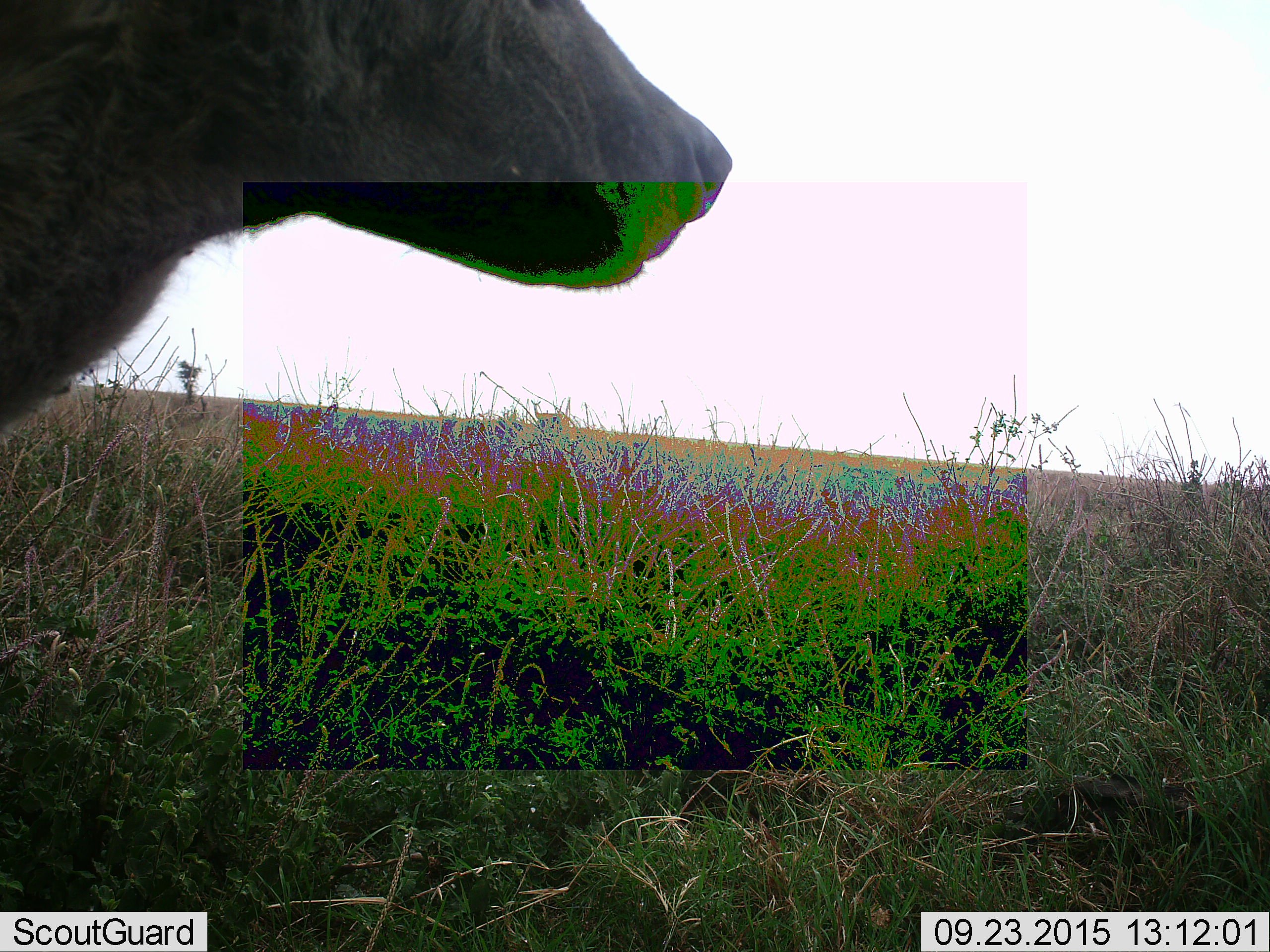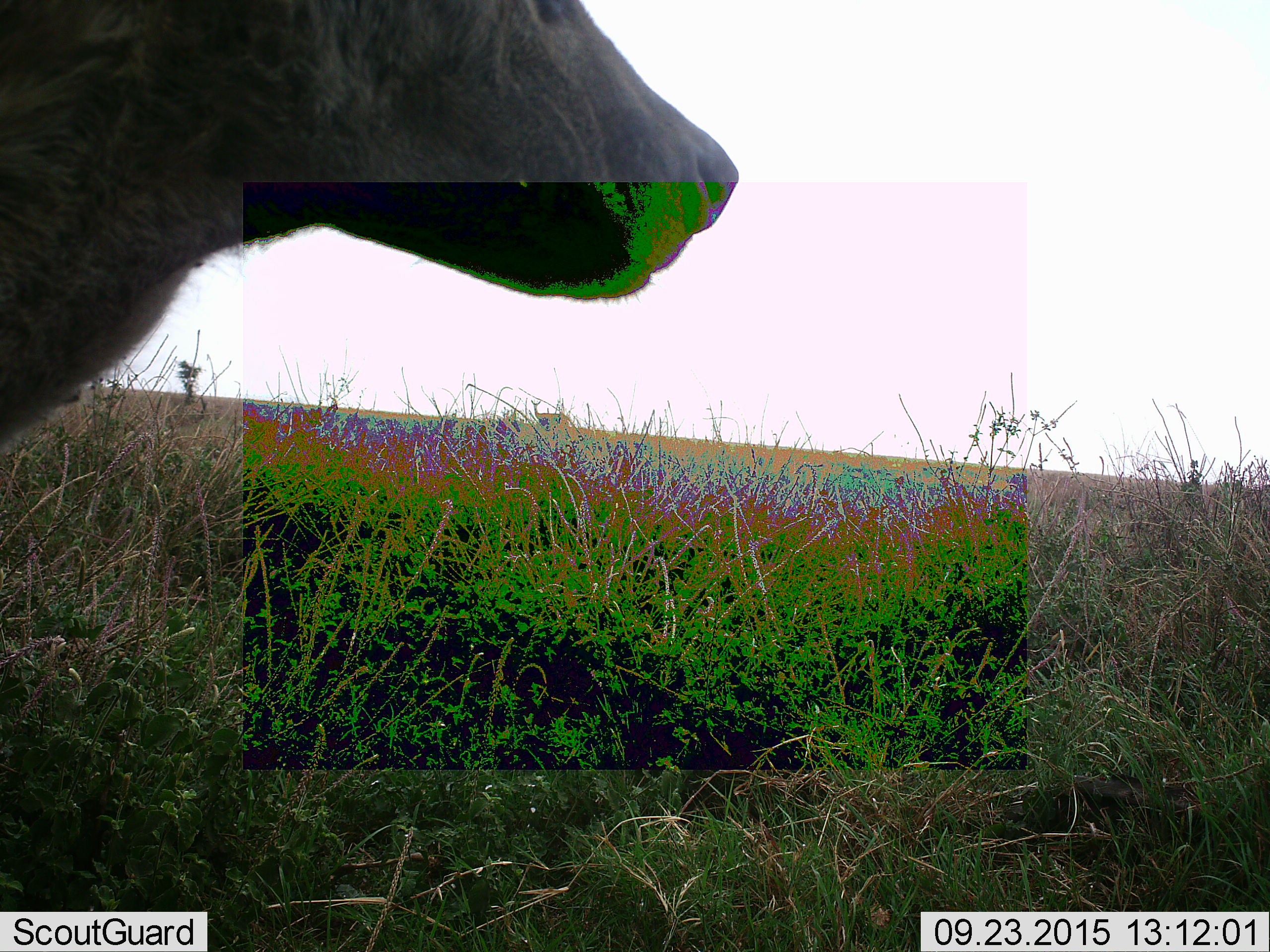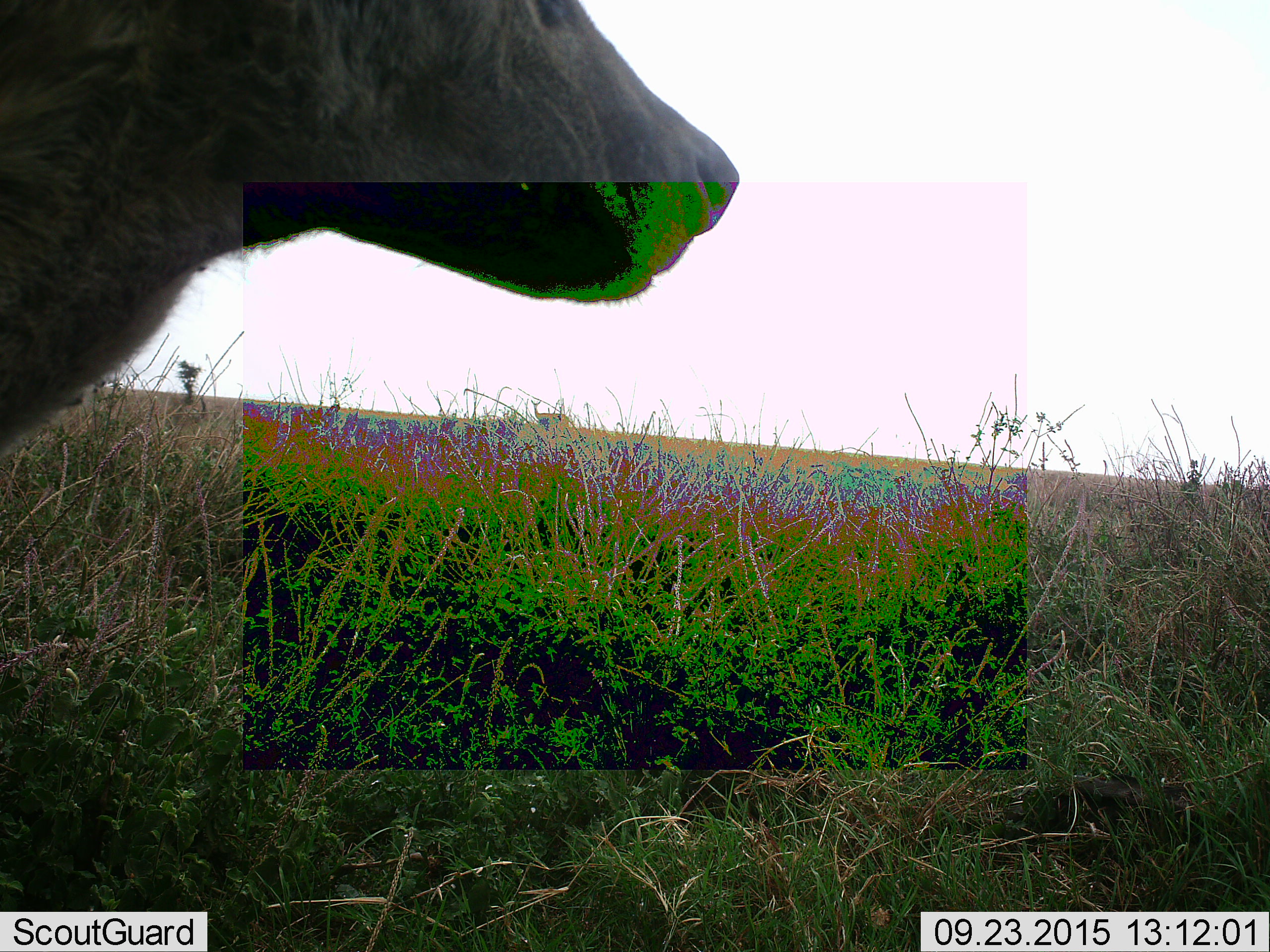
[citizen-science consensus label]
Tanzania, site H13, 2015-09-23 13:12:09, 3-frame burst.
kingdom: Animalia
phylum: Chordata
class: Mammalia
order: Carnivora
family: Hyaenidae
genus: Crocuta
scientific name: Crocuta crocuta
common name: spotted hyena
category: hyenaspotted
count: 1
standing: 100%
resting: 0%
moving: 0%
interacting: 0%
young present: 0%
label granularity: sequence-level